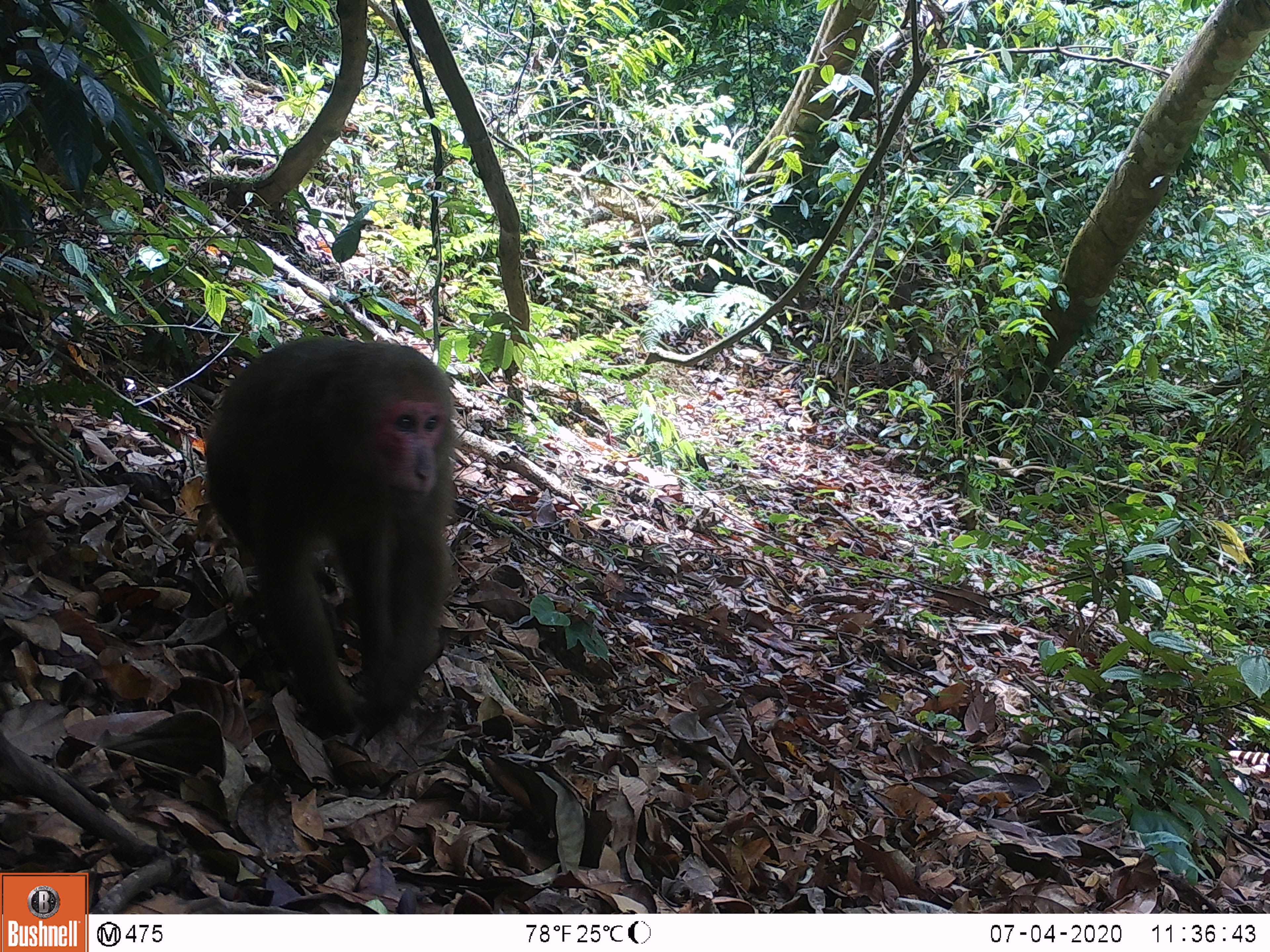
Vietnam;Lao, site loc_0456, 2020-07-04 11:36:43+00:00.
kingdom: Animalia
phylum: Chordata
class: Mammalia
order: Primates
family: Cercopithecidae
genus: Macaca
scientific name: Macaca arctoides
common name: stump-tailed macaque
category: stump tailed macaque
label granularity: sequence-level